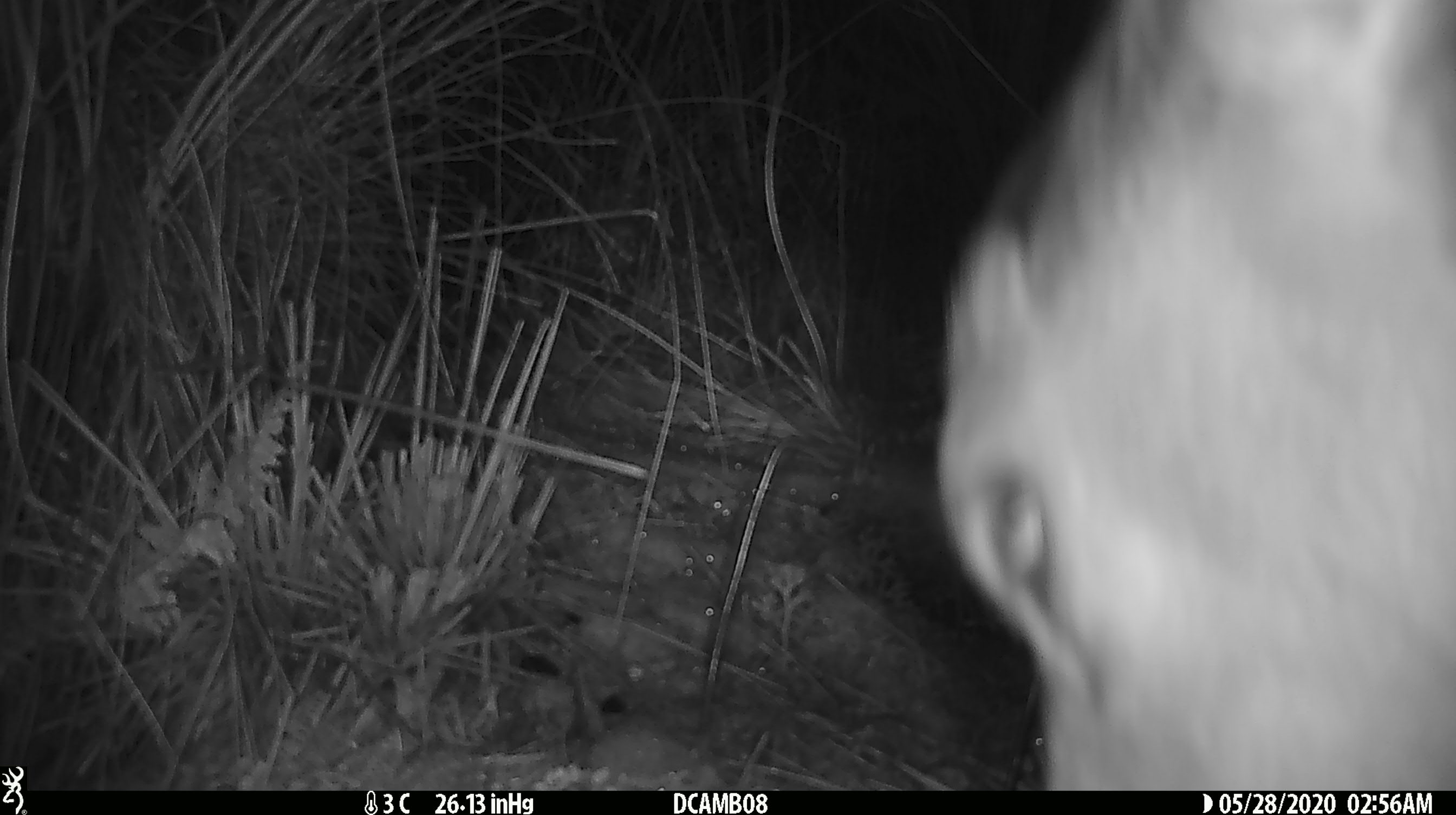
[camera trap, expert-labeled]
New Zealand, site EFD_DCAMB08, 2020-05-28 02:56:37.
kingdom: Animalia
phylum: Chordata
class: Mammalia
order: Artiodactyla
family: Cervidae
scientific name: Cervidae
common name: deer